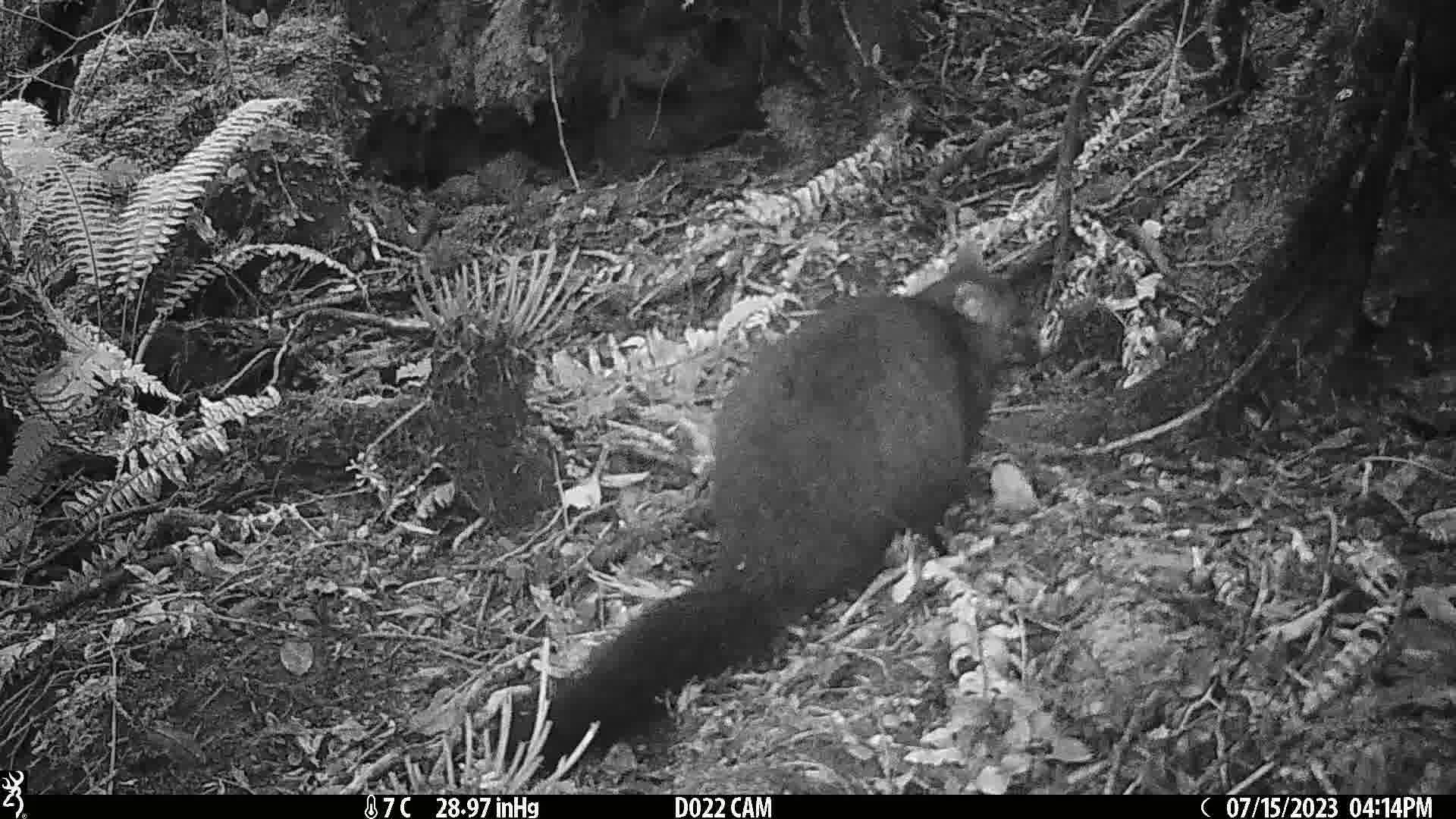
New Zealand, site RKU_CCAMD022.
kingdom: Animalia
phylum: Chordata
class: Mammalia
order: Diprotodontia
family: Phalangeridae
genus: Trichosurus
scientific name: Trichosurus vulpecula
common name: common brushtail possum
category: possum